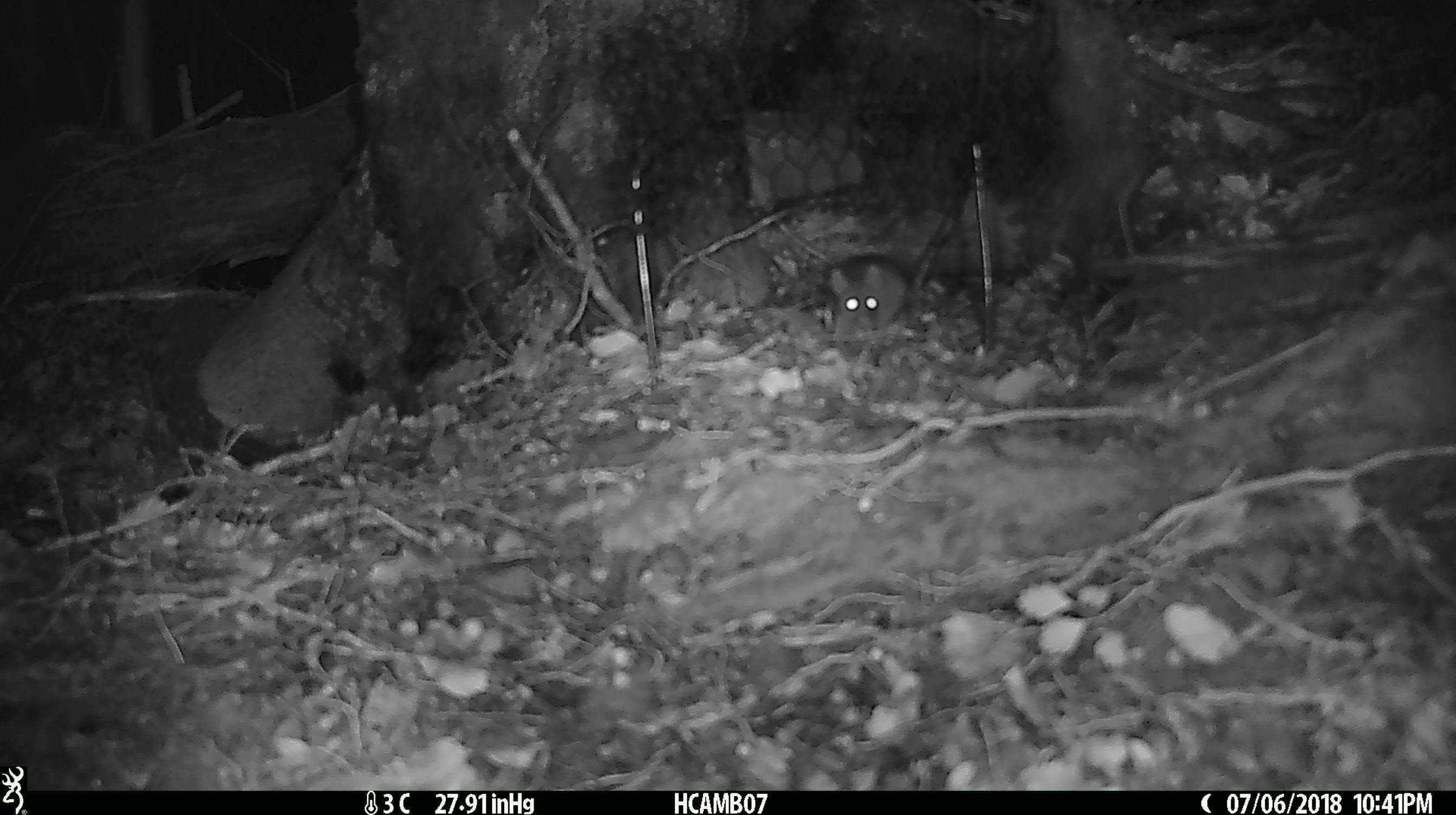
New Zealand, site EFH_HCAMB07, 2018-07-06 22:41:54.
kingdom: Animalia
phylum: Chordata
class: Mammalia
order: Rodentia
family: Muridae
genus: Mus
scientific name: Mus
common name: mouse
Mouse (Mus).